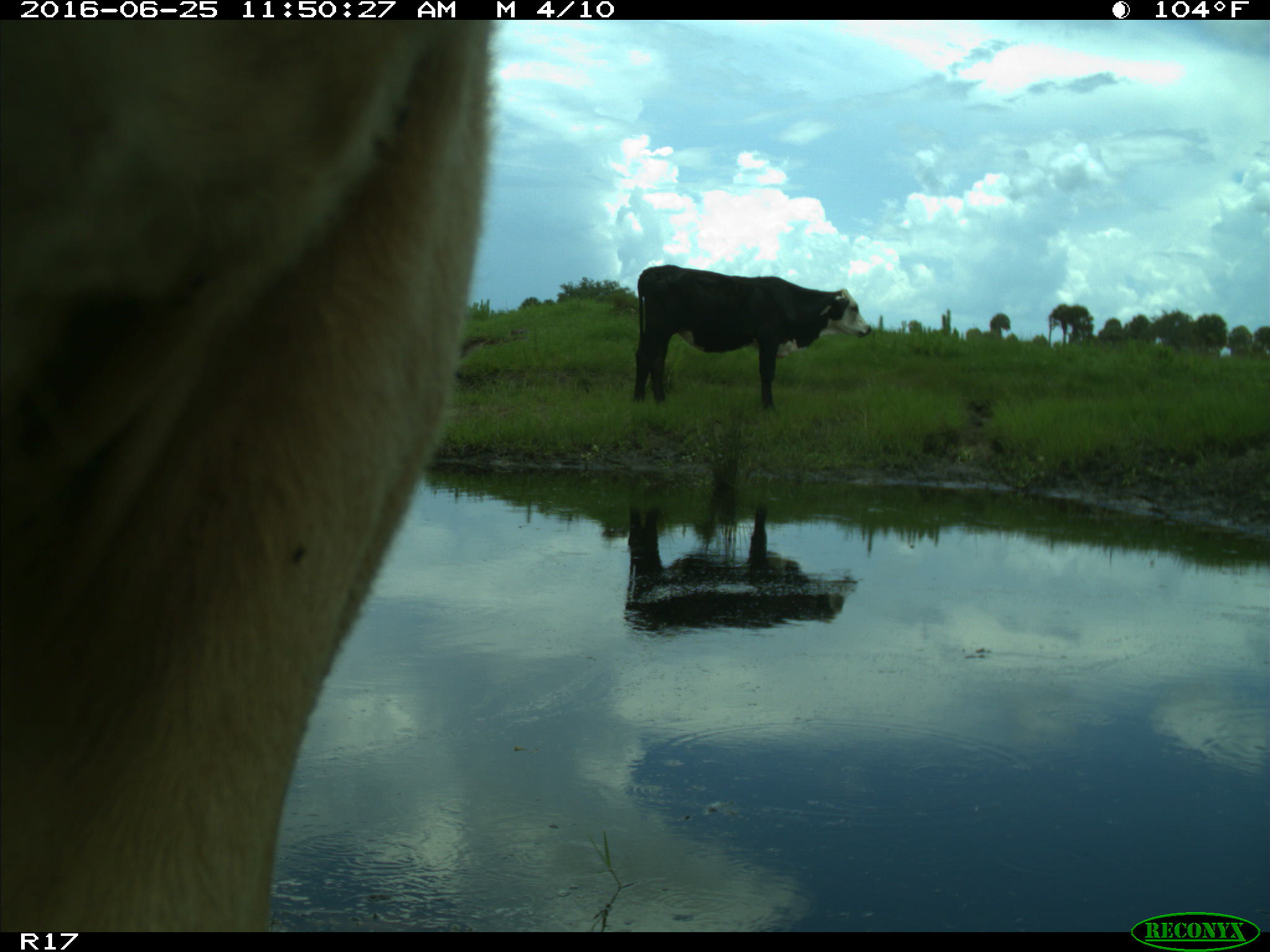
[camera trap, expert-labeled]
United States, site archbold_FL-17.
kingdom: Animalia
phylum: Chordata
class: Mammalia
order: Artiodactyla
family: Bovidae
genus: Bos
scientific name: Bos taurus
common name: domestic cow